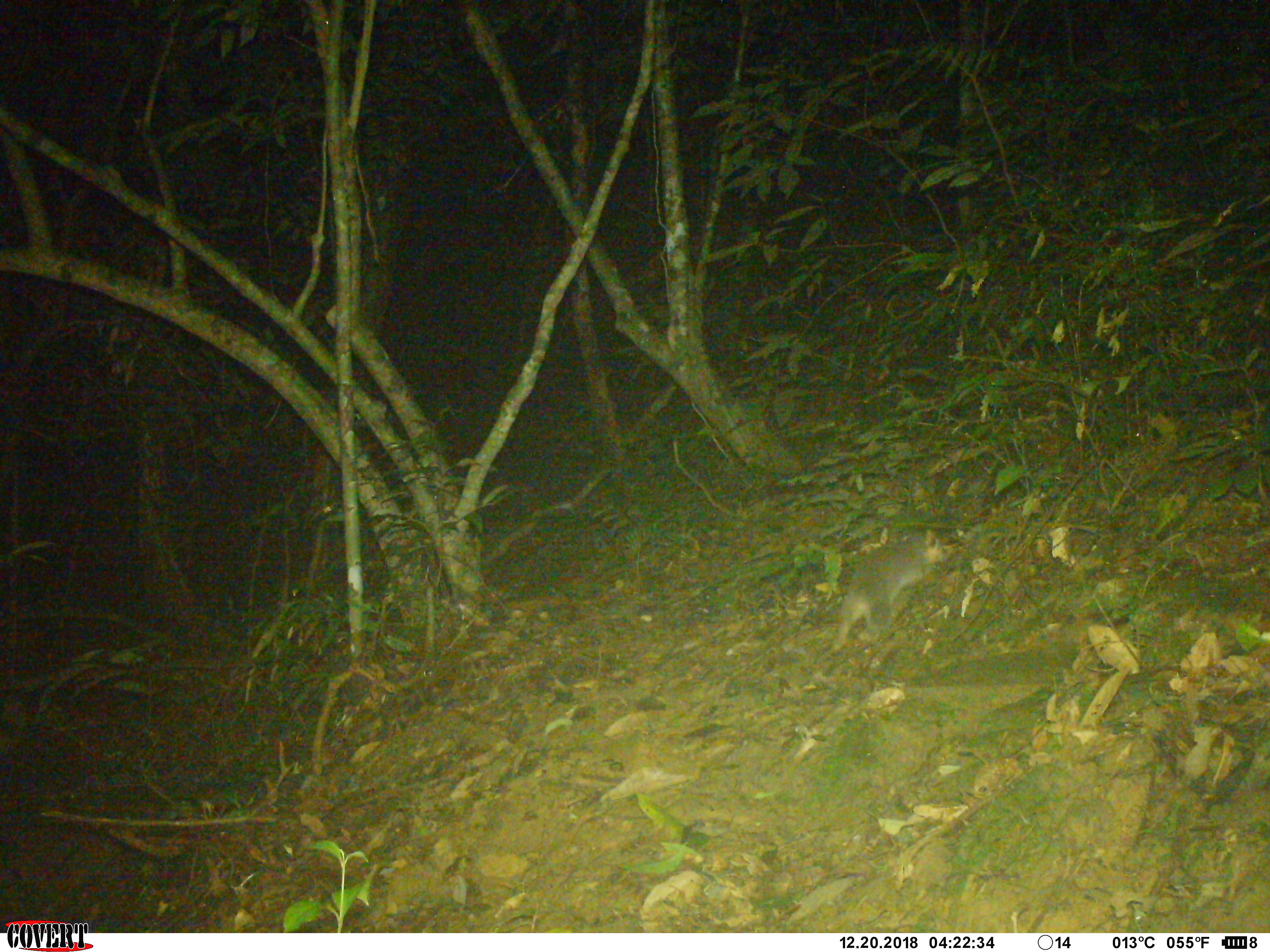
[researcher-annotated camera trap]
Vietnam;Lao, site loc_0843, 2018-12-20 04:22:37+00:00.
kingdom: Animalia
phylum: Chordata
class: Mammalia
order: Carnivora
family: Mustelidae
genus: Melogale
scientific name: Melogale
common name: ferret badger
Ferret badger (Melogale). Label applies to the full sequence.